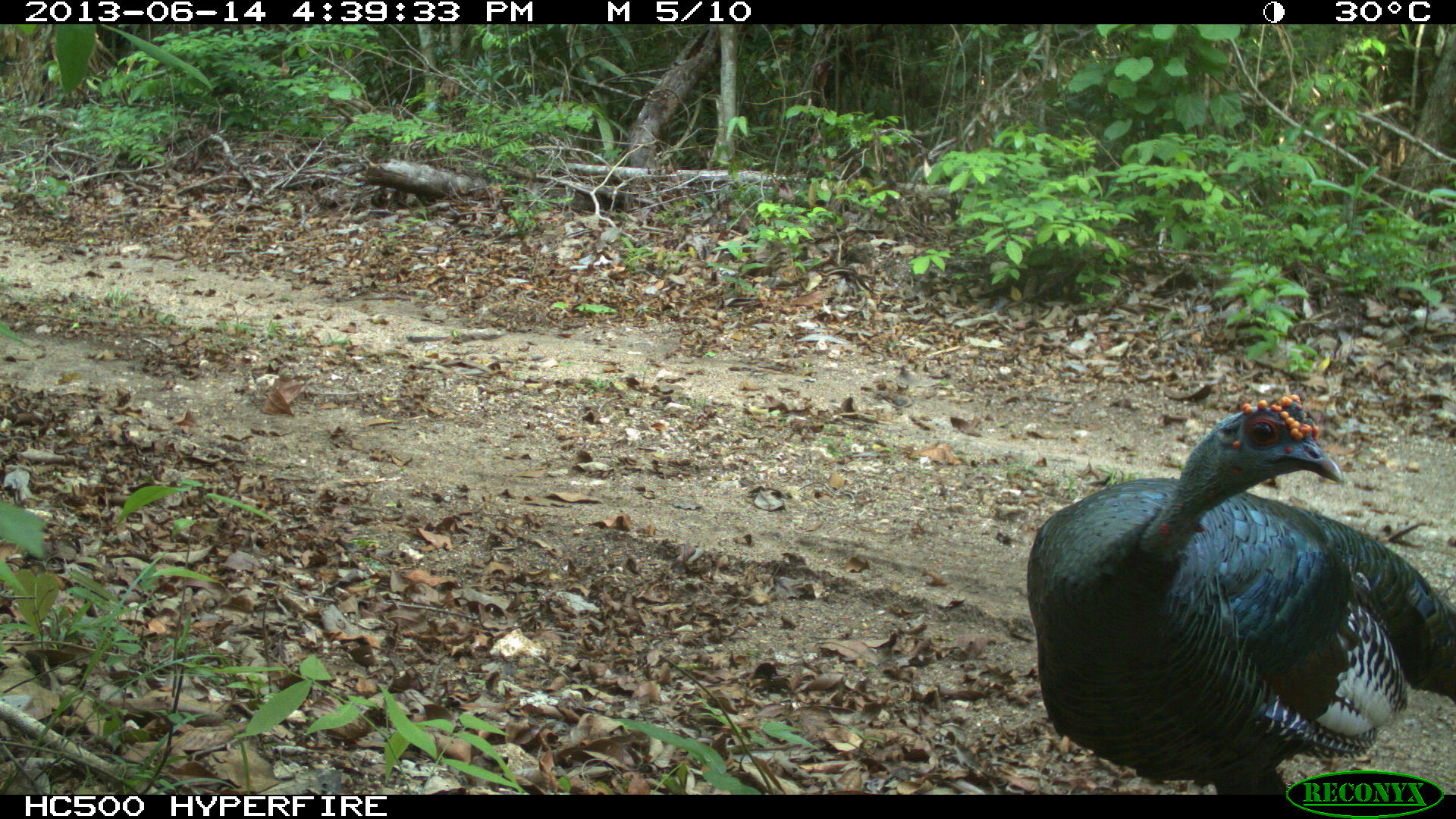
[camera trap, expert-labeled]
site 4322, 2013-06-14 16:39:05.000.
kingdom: Animalia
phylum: Chordata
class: Aves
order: Galliformes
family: Phasianidae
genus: Meleagris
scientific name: Meleagris ocellata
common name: ocellated turkey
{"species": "Meleagris ocellata (ocellated turkey)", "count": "3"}